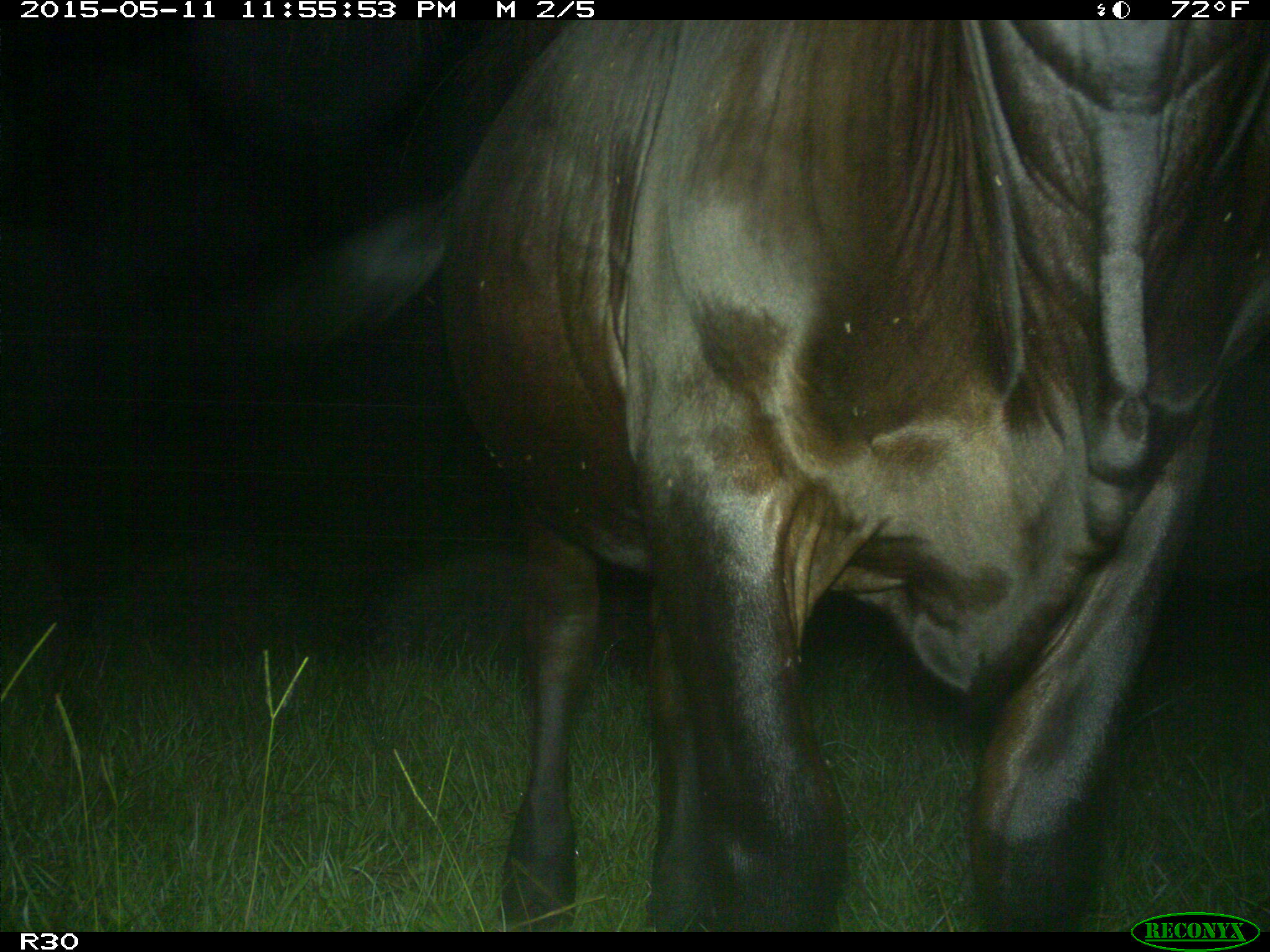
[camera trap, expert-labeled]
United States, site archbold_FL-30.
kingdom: Animalia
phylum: Chordata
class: Mammalia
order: Artiodactyla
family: Bovidae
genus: Bos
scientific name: Bos taurus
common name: domestic cow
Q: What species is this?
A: Bos taurus (domestic cow).